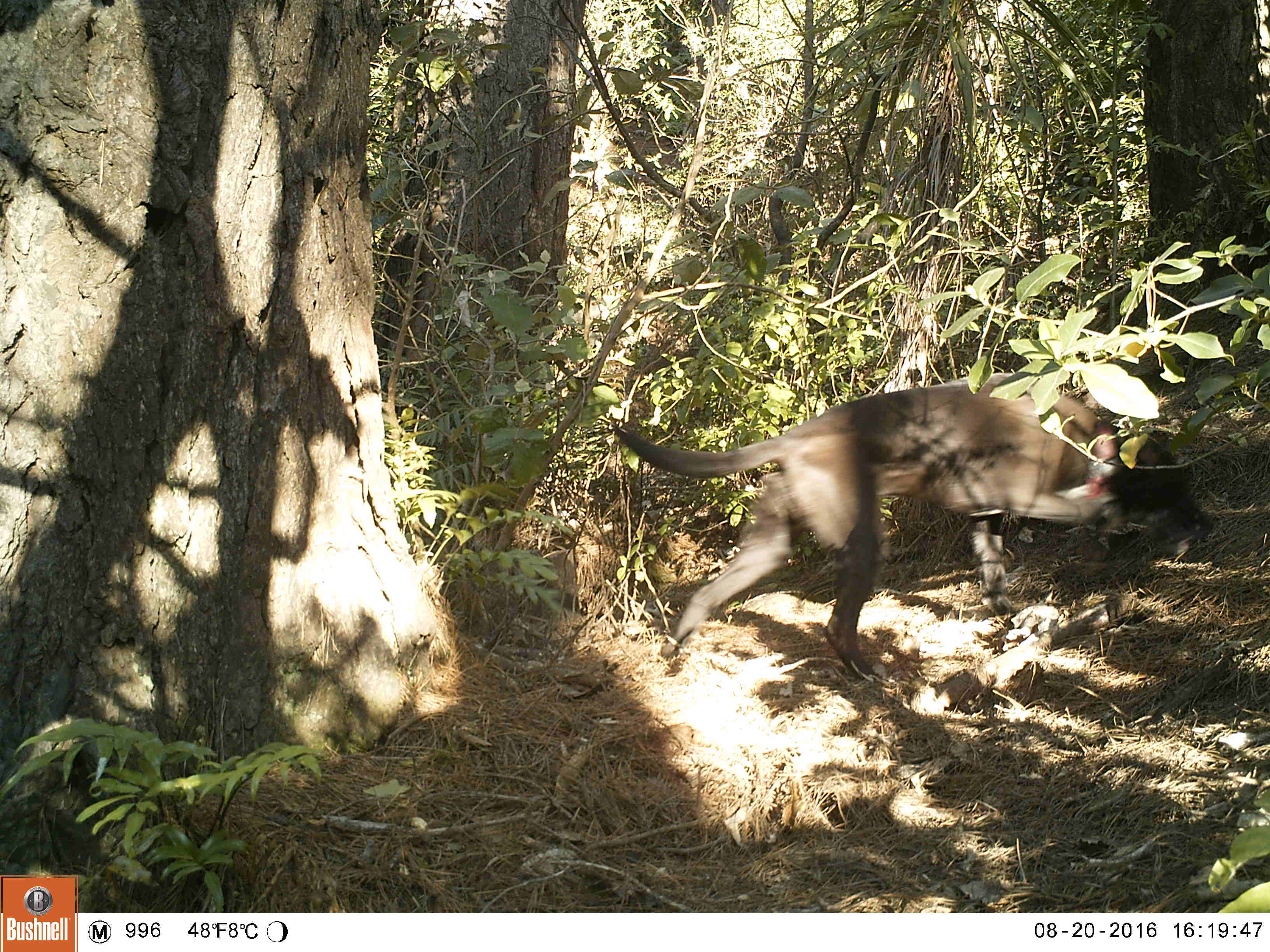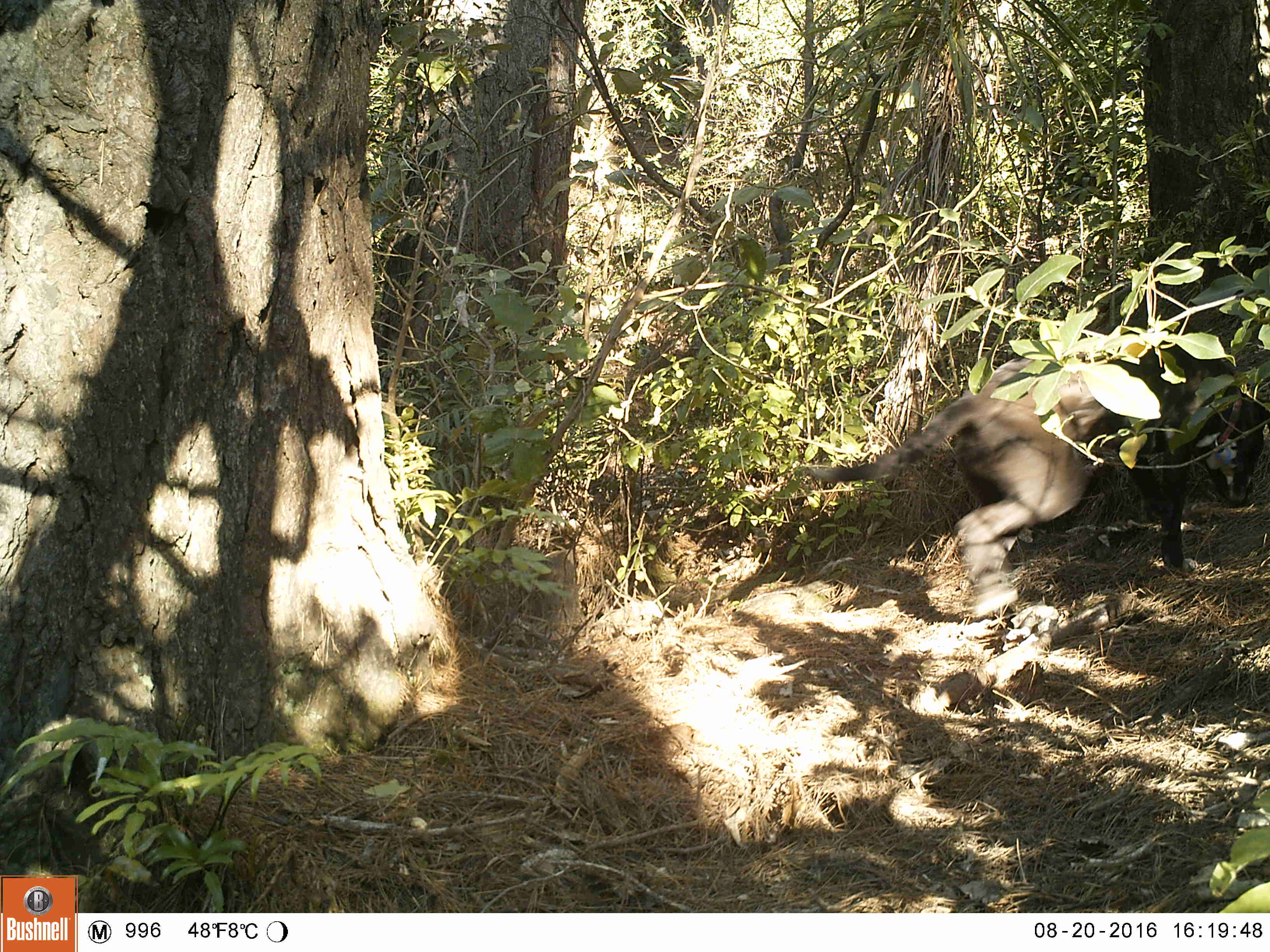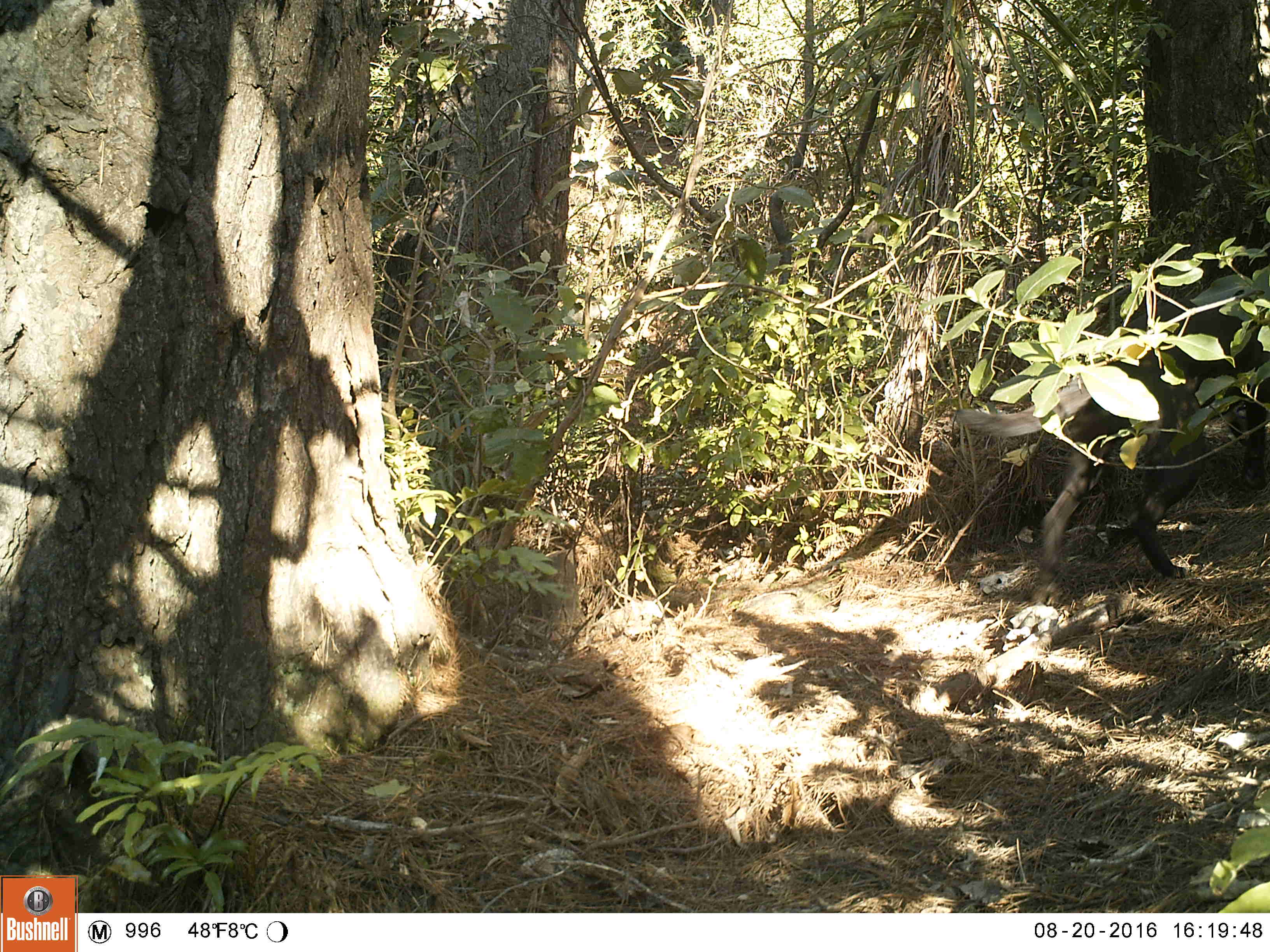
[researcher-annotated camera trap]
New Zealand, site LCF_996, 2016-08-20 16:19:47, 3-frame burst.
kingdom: Animalia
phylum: Chordata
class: Mammalia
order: Carnivora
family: Canidae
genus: Canis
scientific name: Canis familiaris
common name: domestic dog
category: dog